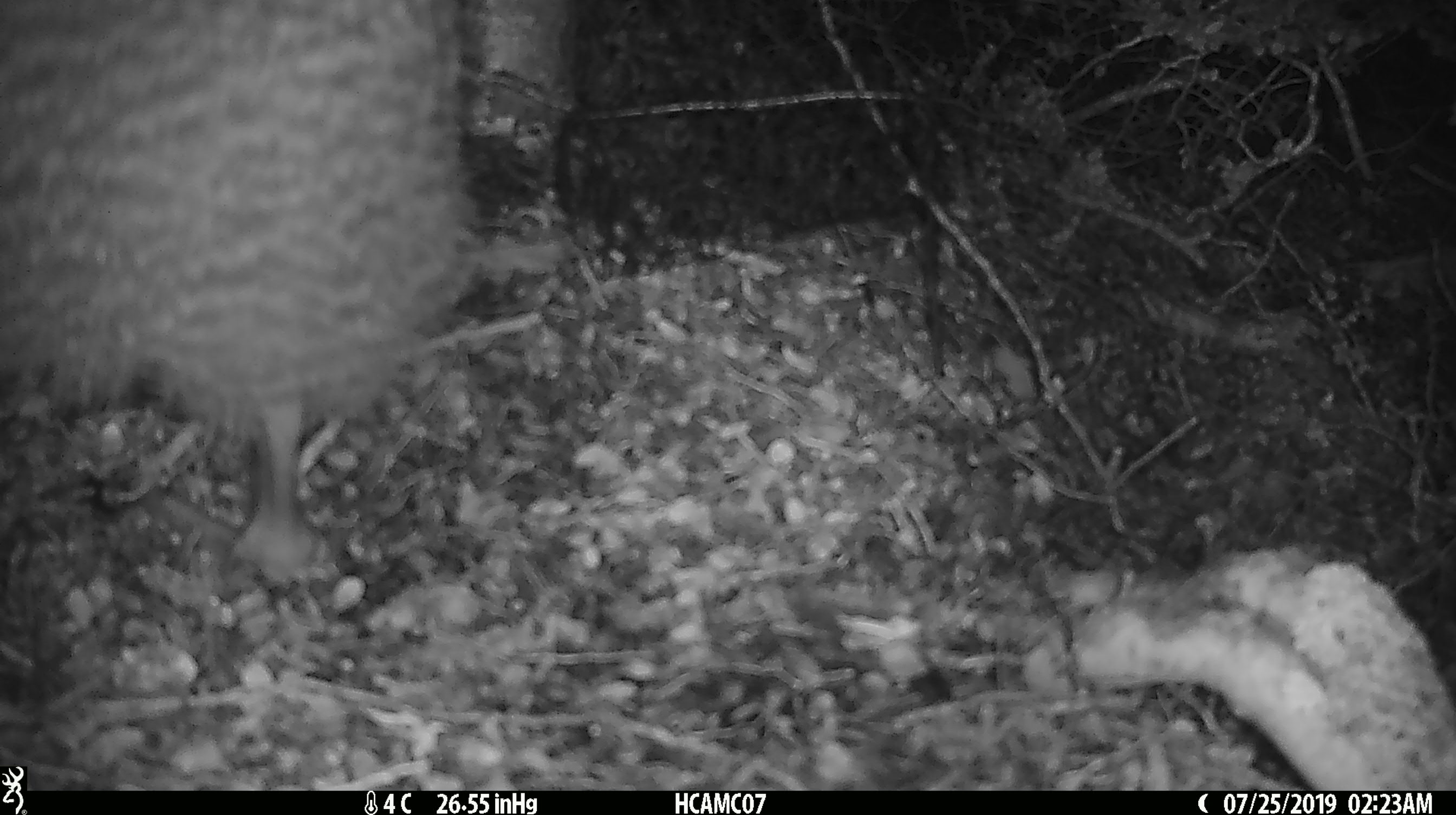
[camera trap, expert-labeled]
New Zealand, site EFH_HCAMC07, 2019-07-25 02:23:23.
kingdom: Animalia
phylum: Chordata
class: Aves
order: Apterygiformes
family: Apterygidae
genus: Apteryx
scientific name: Apteryx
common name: kiwi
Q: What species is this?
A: Kiwi (Apteryx).